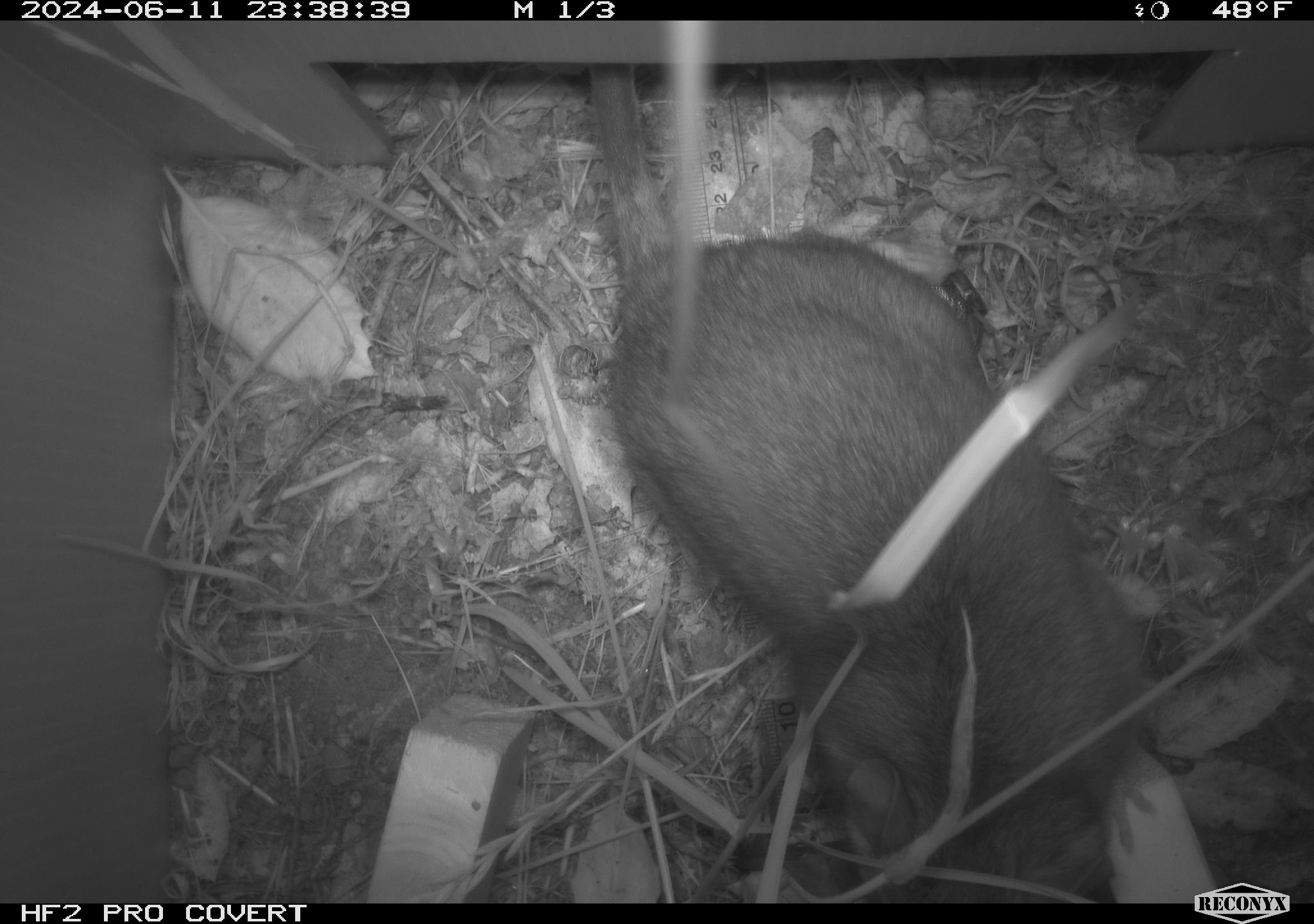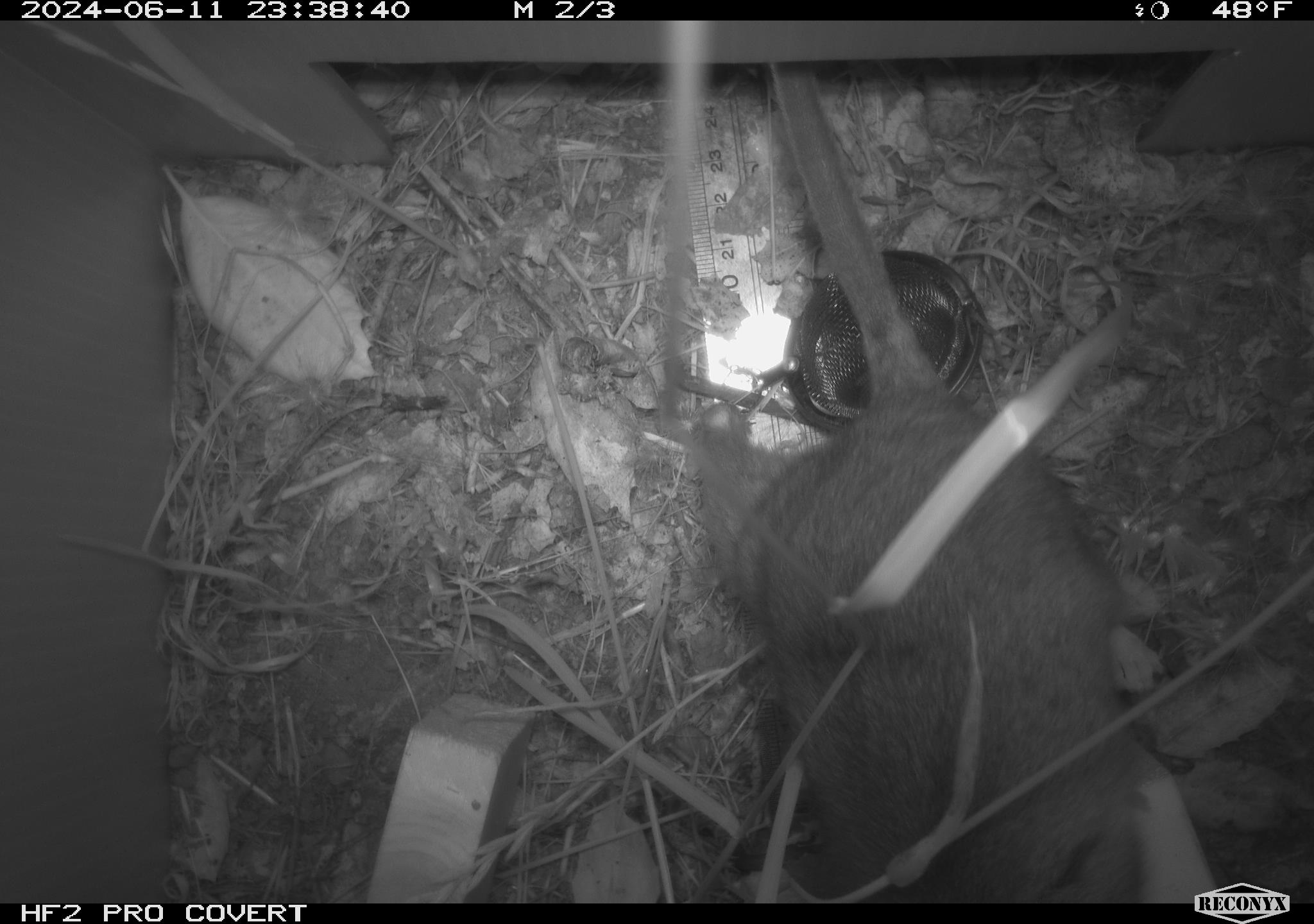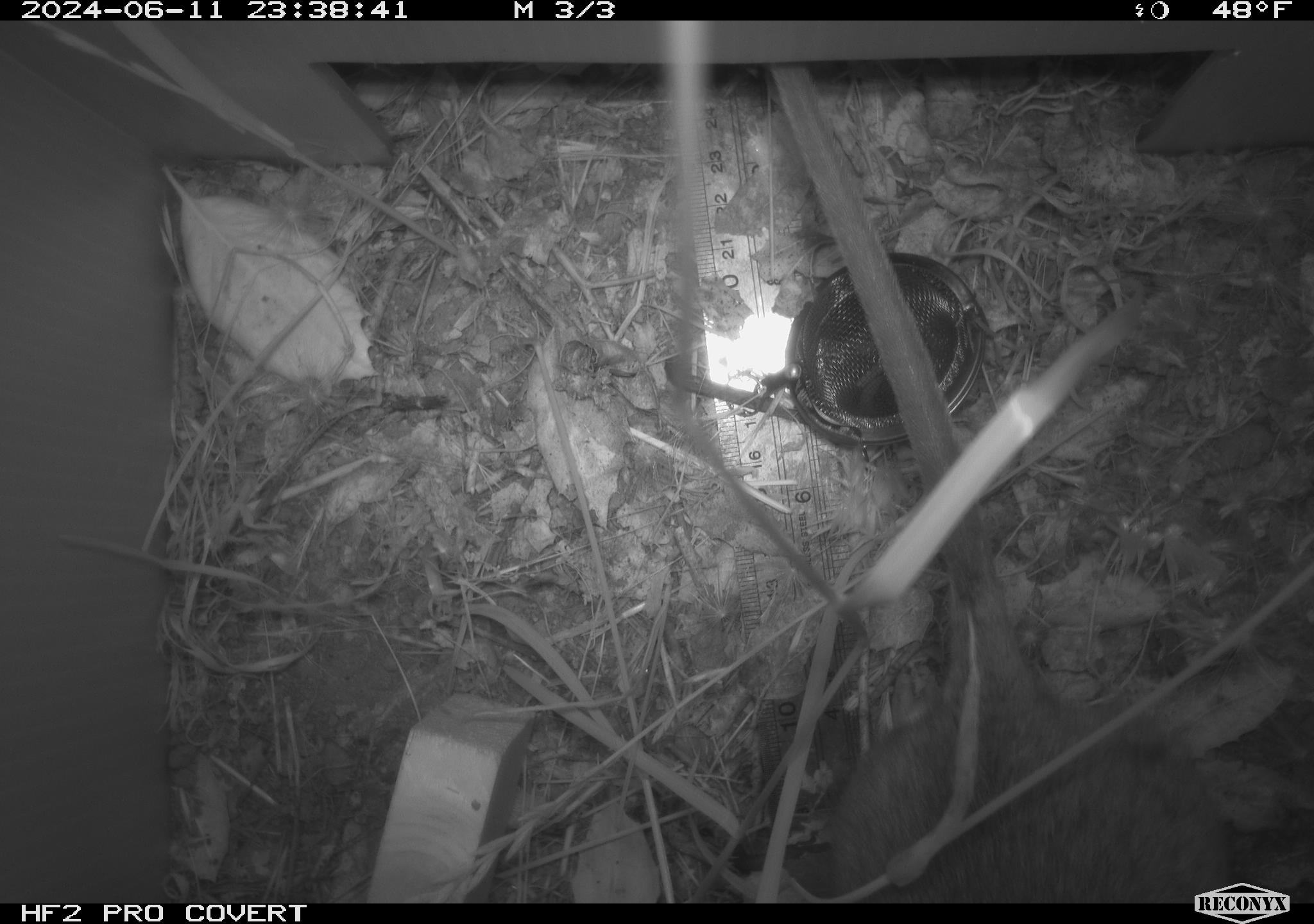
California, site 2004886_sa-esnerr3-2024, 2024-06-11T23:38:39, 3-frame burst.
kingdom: Animalia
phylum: Chordata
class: Mammalia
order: Rodentia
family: Muridae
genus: Rattus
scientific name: Rattus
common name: rat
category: rattus species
Rattus species (rat) (Rattus).